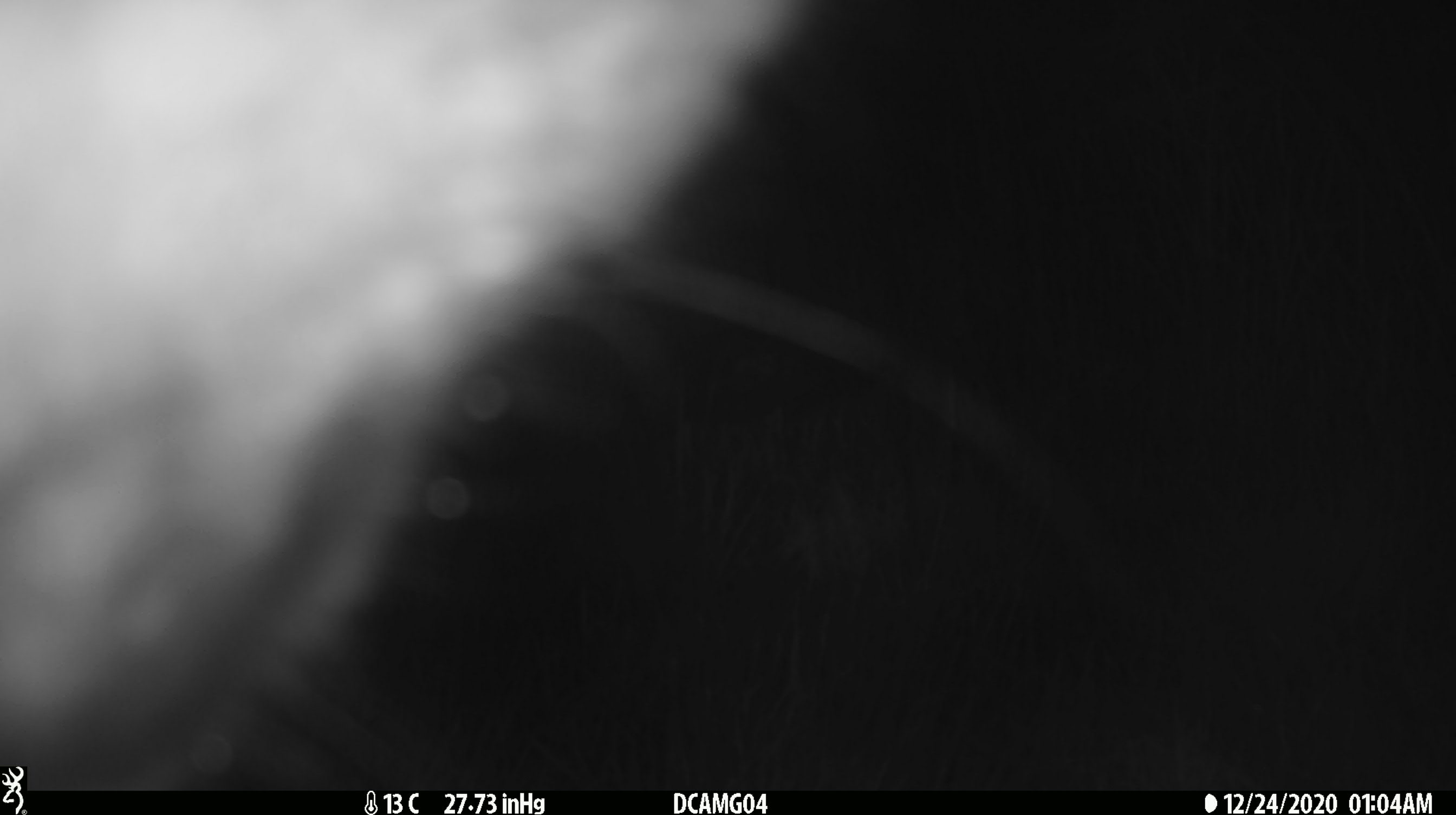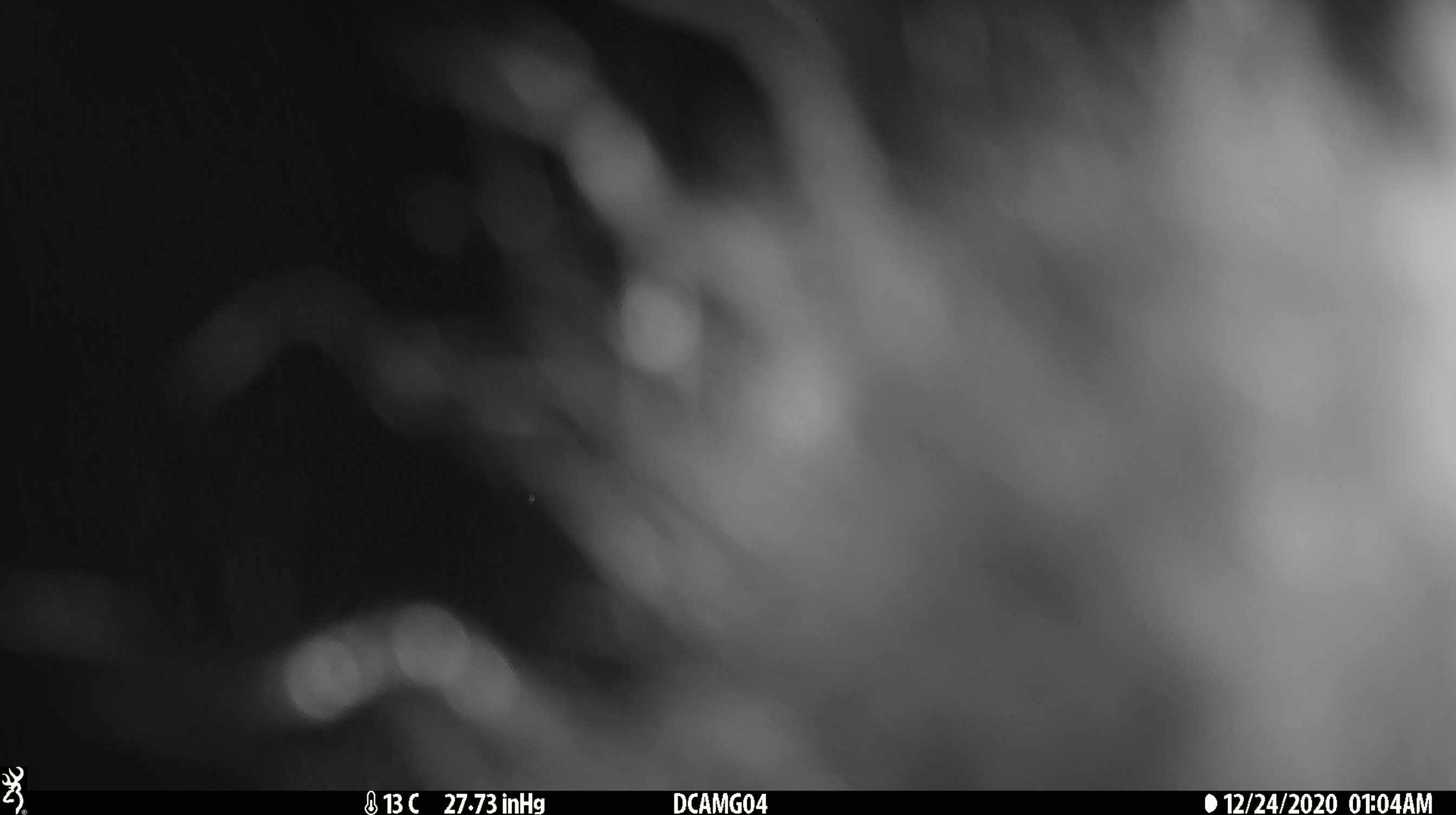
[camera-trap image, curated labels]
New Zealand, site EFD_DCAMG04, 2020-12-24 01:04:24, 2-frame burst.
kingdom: Animalia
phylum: Chordata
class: Mammalia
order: Diprotodontia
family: Phalangeridae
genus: Trichosurus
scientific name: Trichosurus vulpecula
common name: common brushtail possum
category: possum